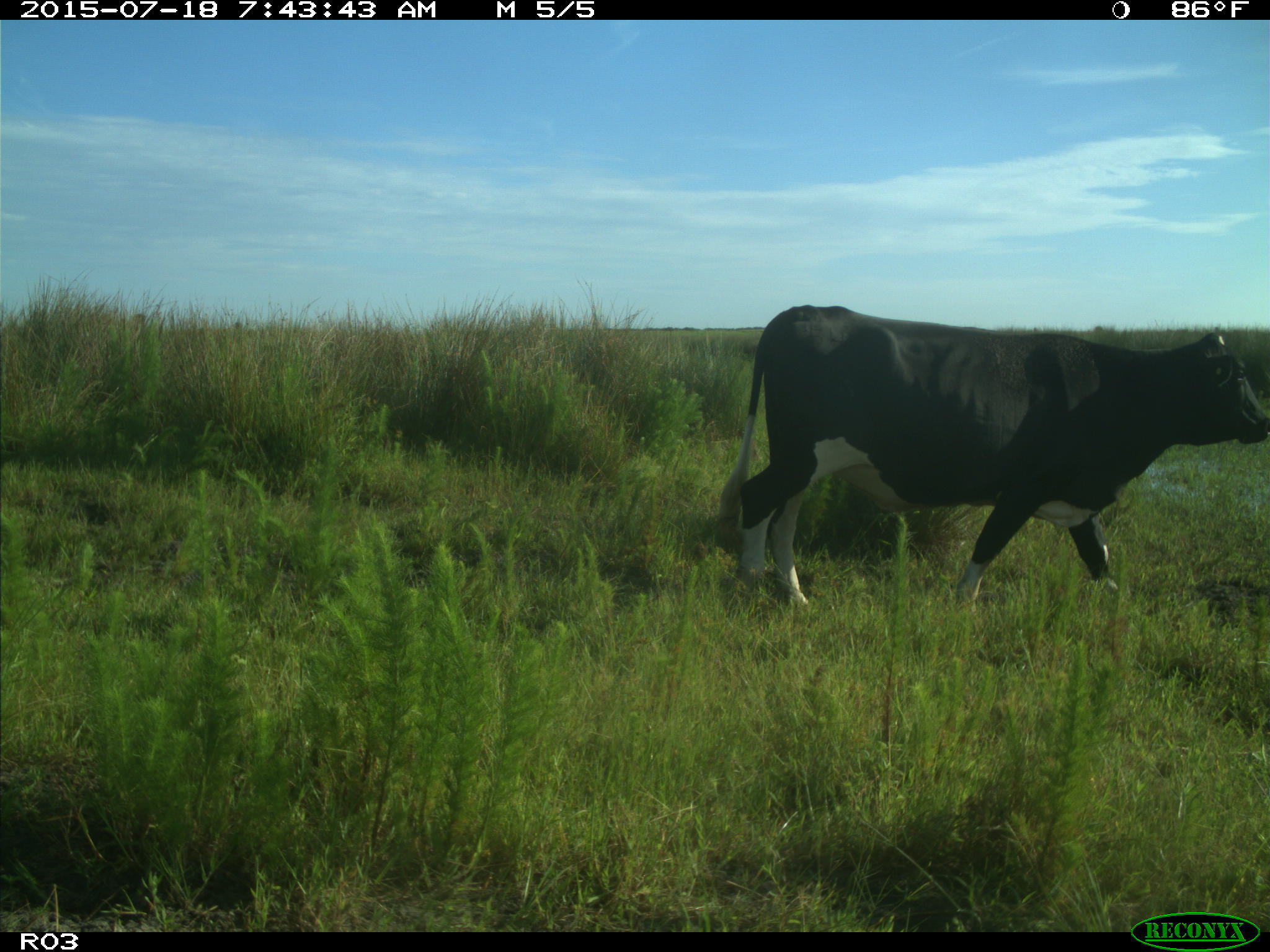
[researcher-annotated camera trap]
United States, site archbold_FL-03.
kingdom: Animalia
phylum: Chordata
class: Mammalia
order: Artiodactyla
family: Bovidae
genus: Bos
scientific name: Bos taurus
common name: domestic cow